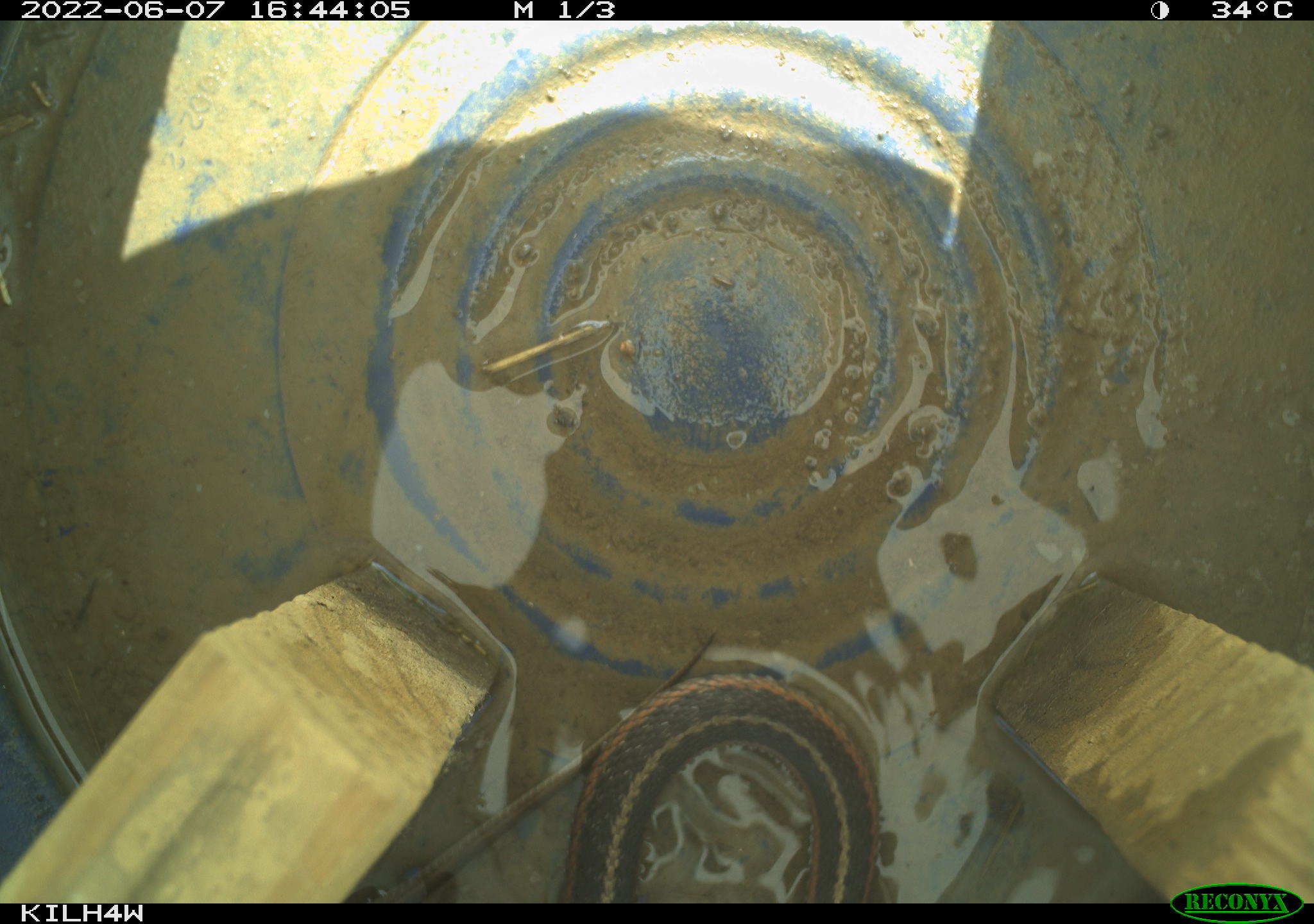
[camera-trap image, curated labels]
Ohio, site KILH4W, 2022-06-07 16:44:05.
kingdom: Animalia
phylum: Chordata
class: Reptilia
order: Squamata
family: Colubridae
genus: Thamnophis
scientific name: Thamnophis sirtalis sirtalis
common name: eastern gartersnake